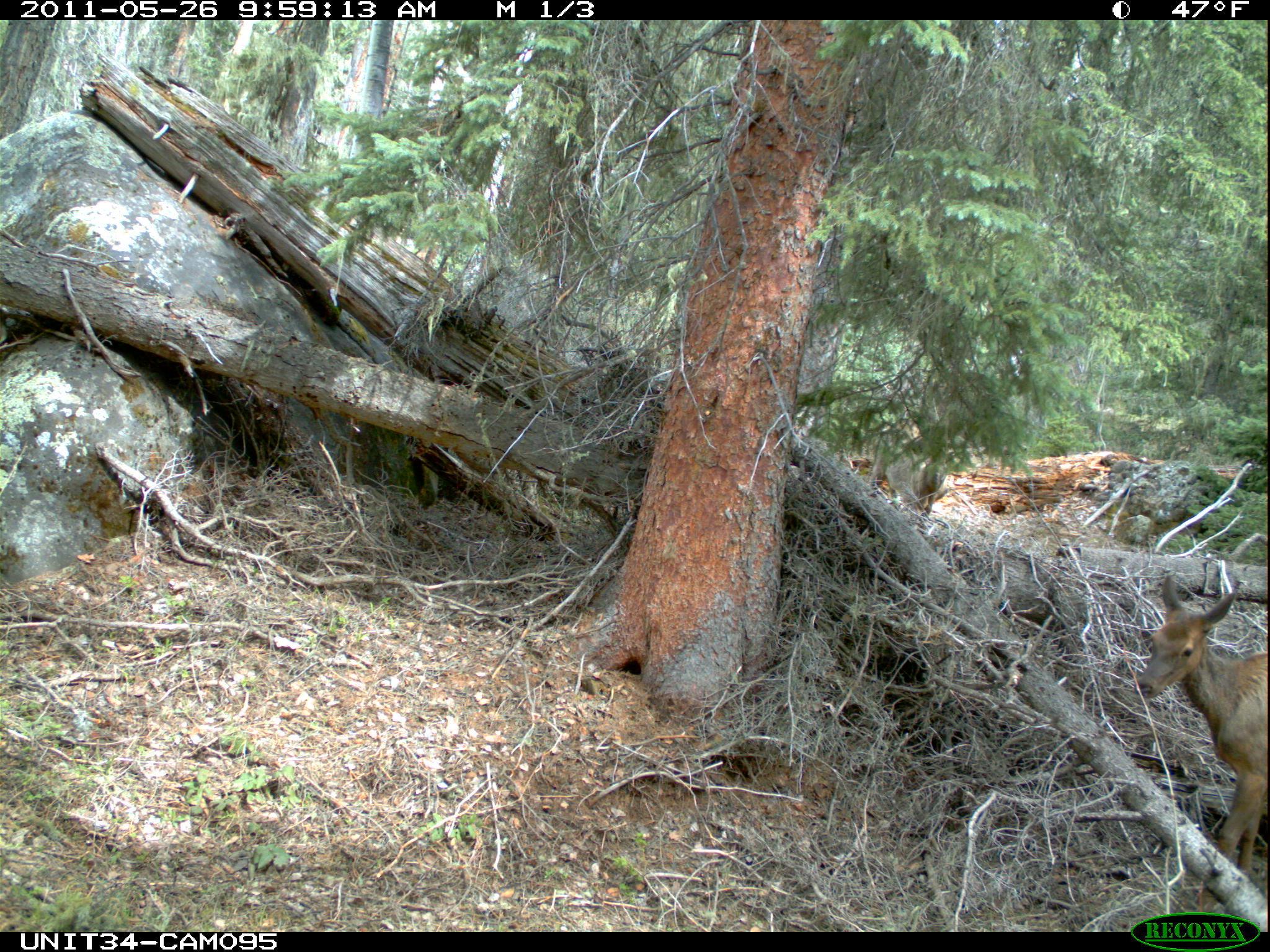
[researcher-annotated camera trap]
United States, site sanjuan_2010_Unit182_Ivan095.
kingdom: Animalia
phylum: Chordata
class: Mammalia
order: Artiodactyla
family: Cervidae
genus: Cervus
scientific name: Cervus elaphus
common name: red deer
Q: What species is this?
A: Cervus elaphus (red deer).